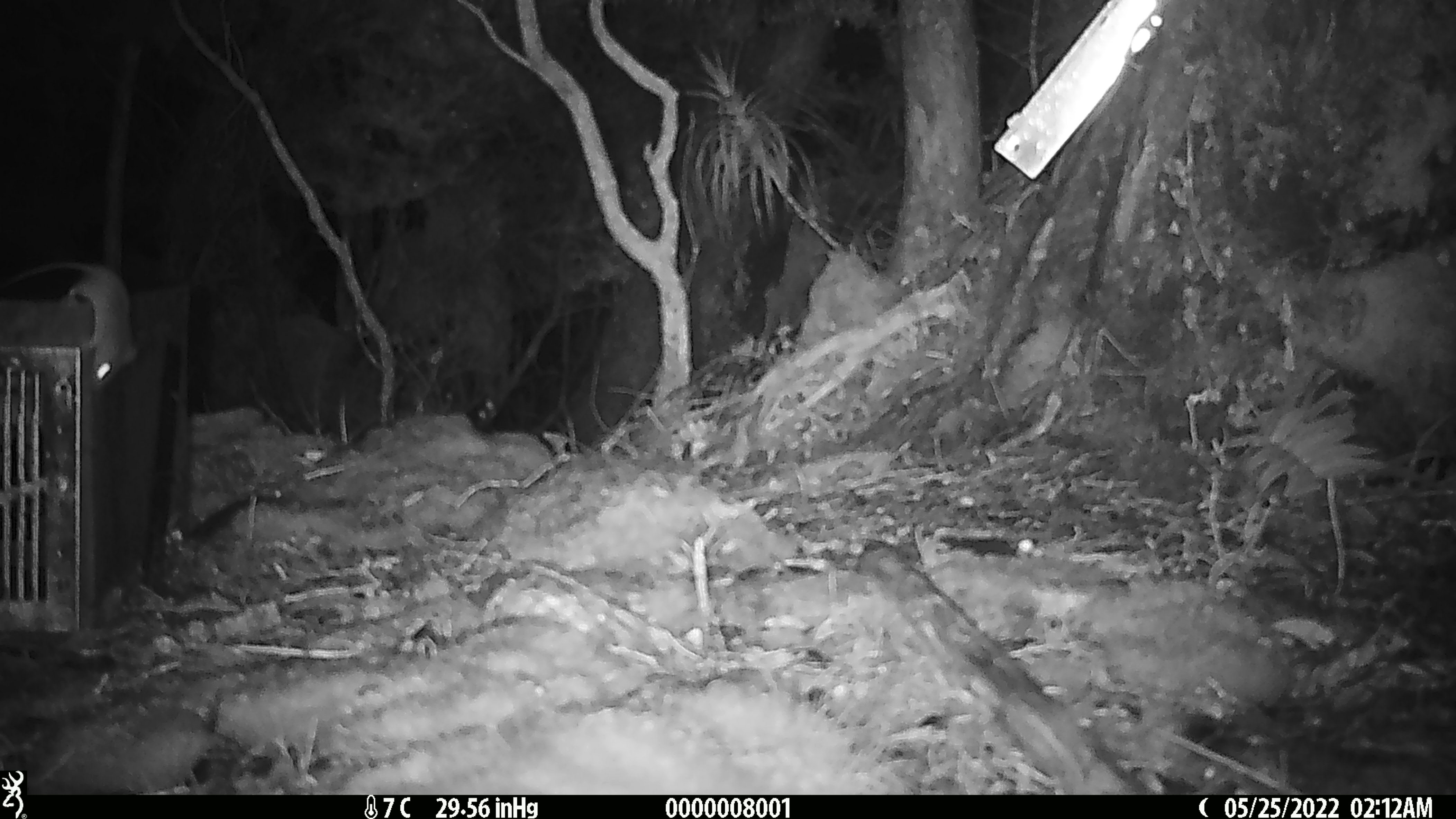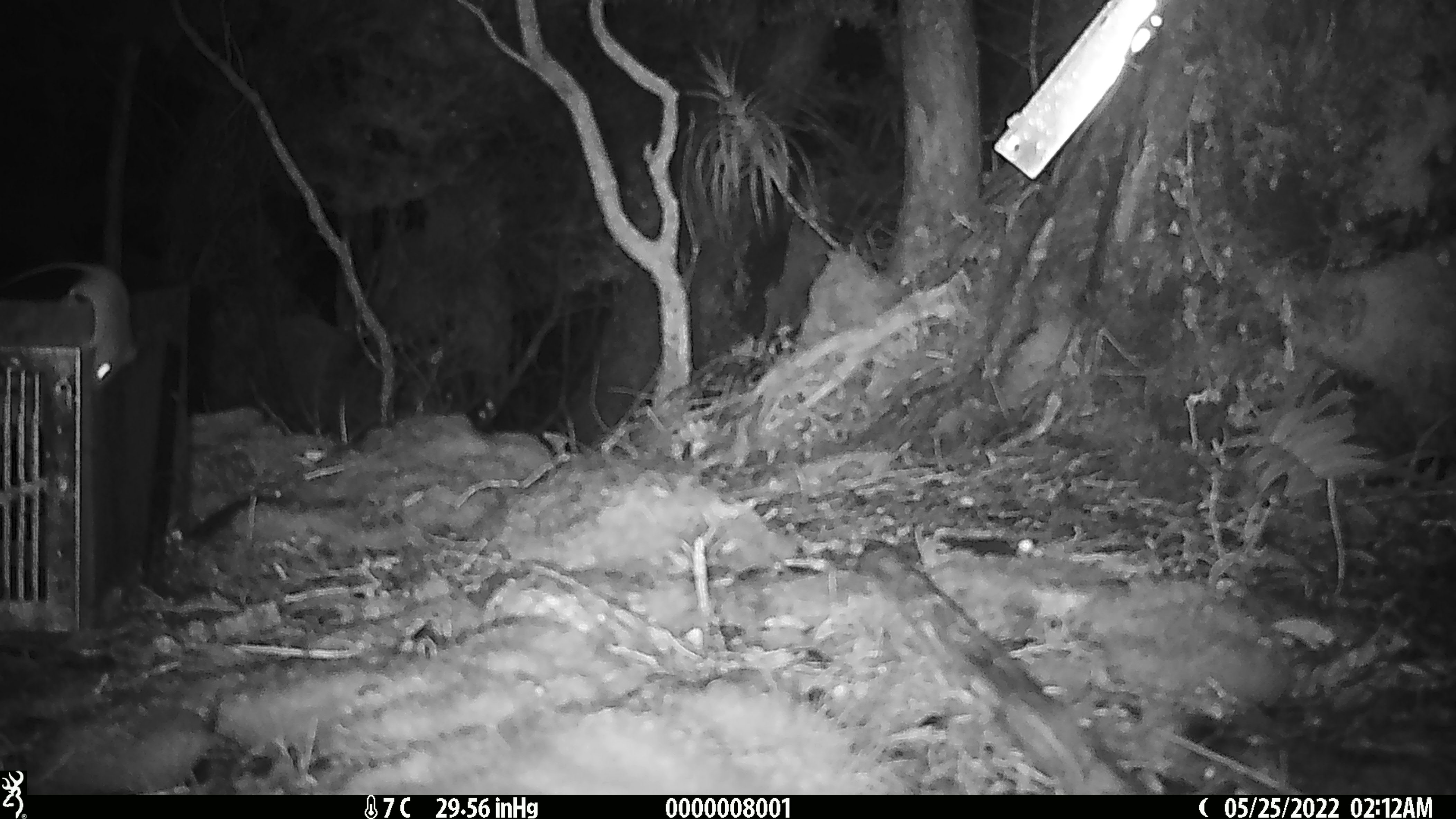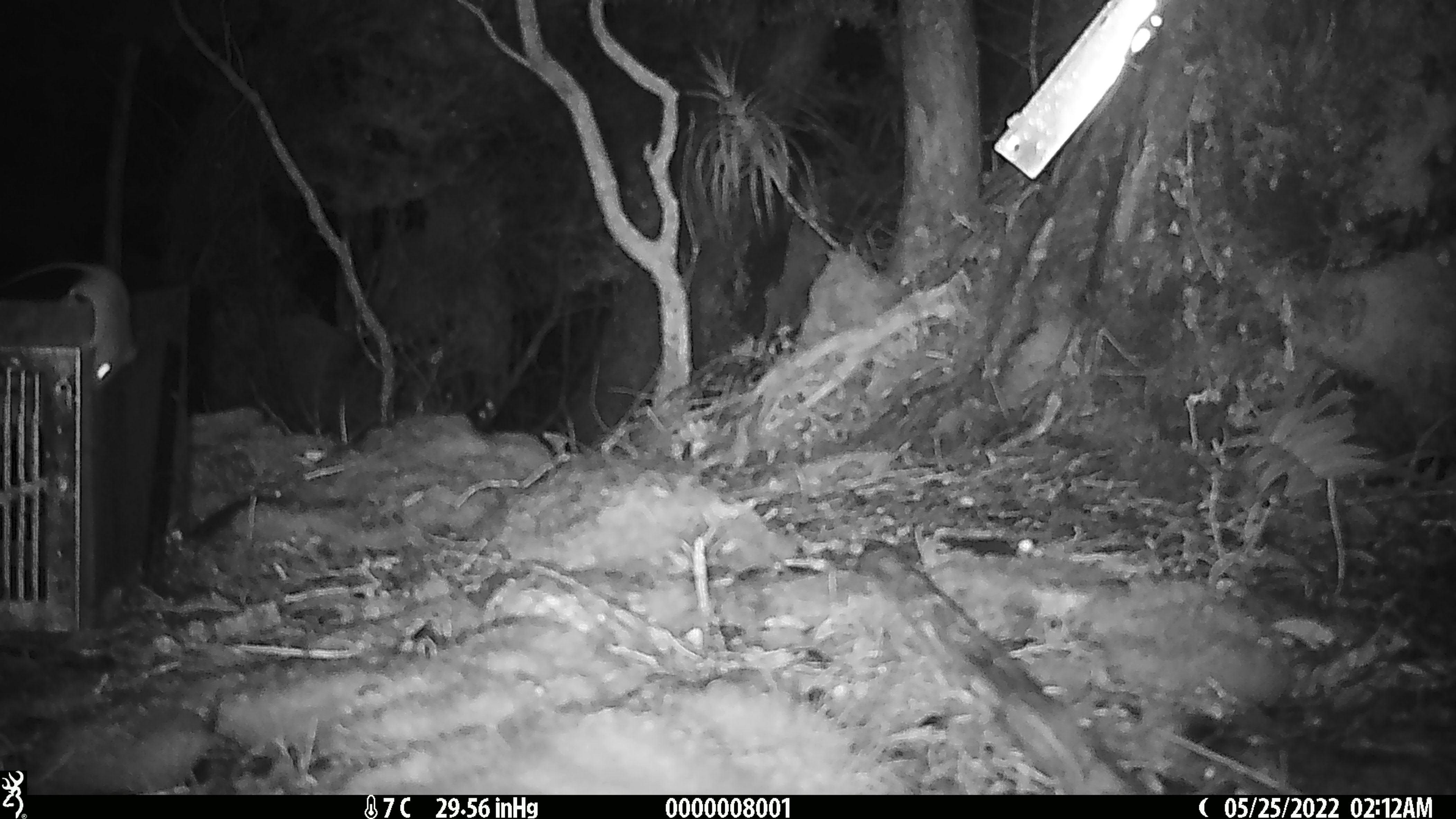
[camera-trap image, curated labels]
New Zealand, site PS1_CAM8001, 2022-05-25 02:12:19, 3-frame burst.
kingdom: Animalia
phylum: Chordata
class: Mammalia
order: Rodentia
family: Muridae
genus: Mus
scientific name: Mus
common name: mouse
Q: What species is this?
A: Mouse (Mus).